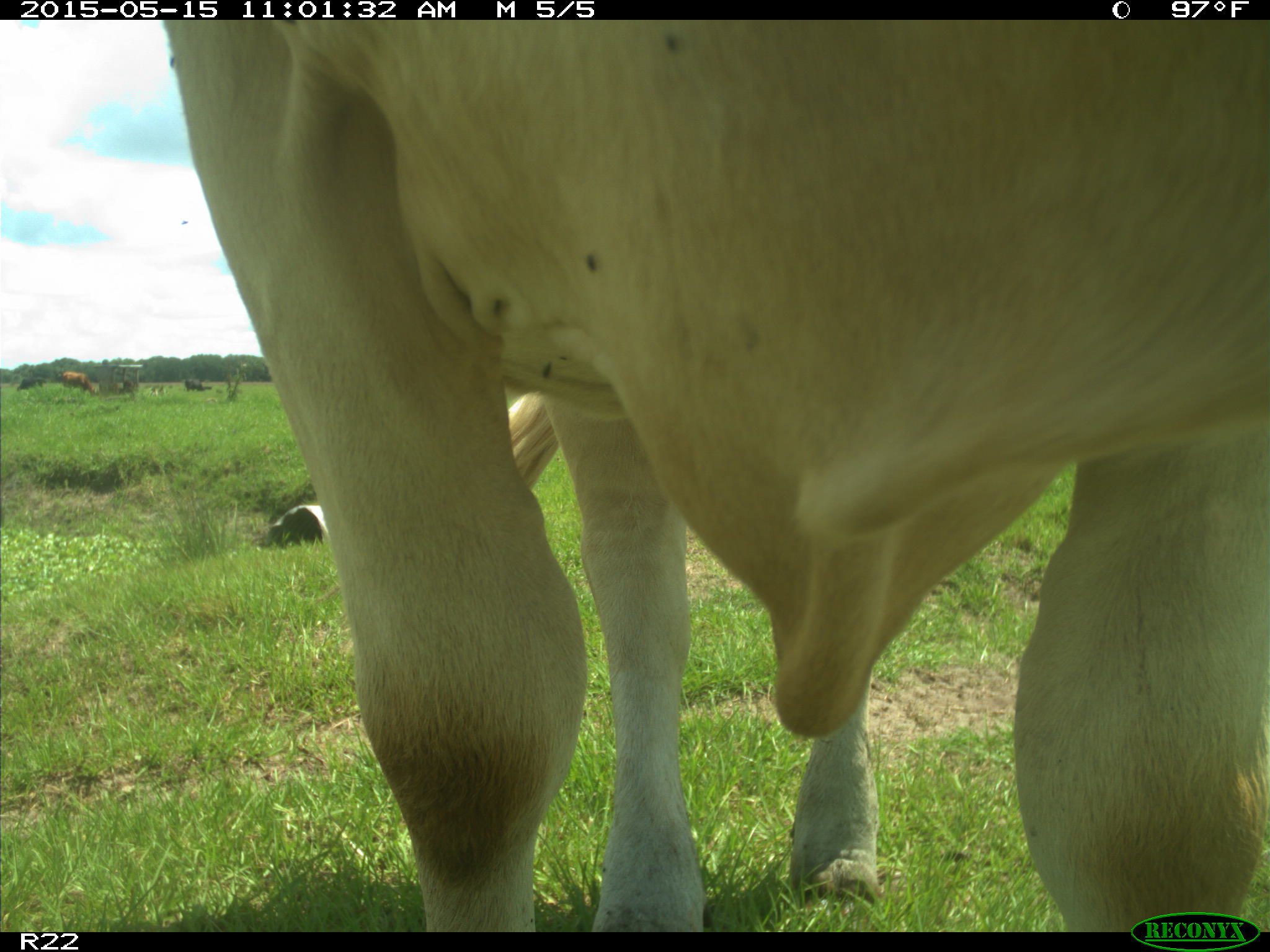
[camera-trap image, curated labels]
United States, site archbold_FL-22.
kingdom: Animalia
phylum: Chordata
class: Mammalia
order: Artiodactyla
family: Bovidae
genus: Bos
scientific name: Bos taurus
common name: domestic cow